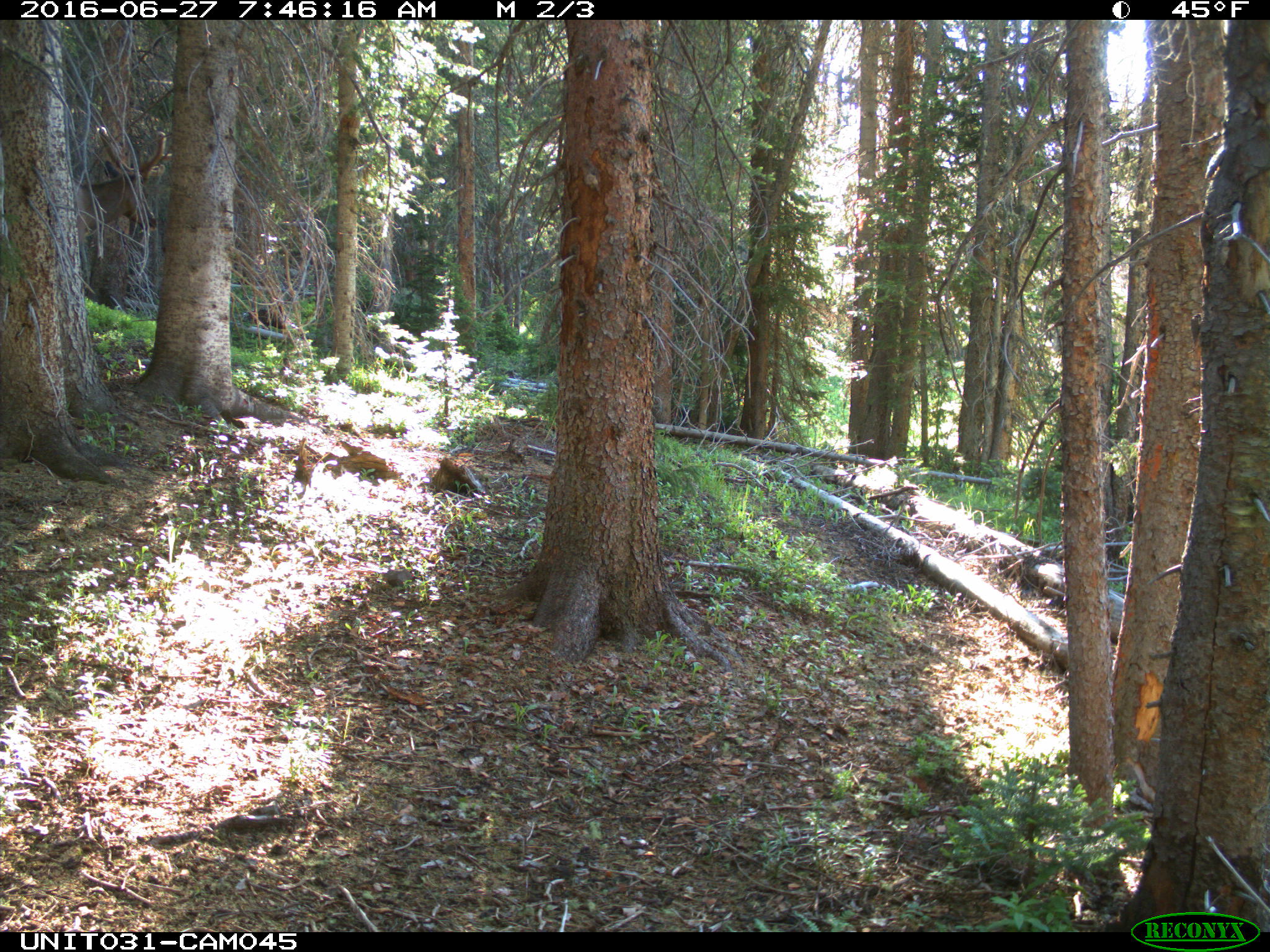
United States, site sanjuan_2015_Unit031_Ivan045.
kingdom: Animalia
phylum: Chordata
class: Mammalia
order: Artiodactyla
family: Cervidae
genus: Cervus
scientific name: Cervus elaphus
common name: red deer